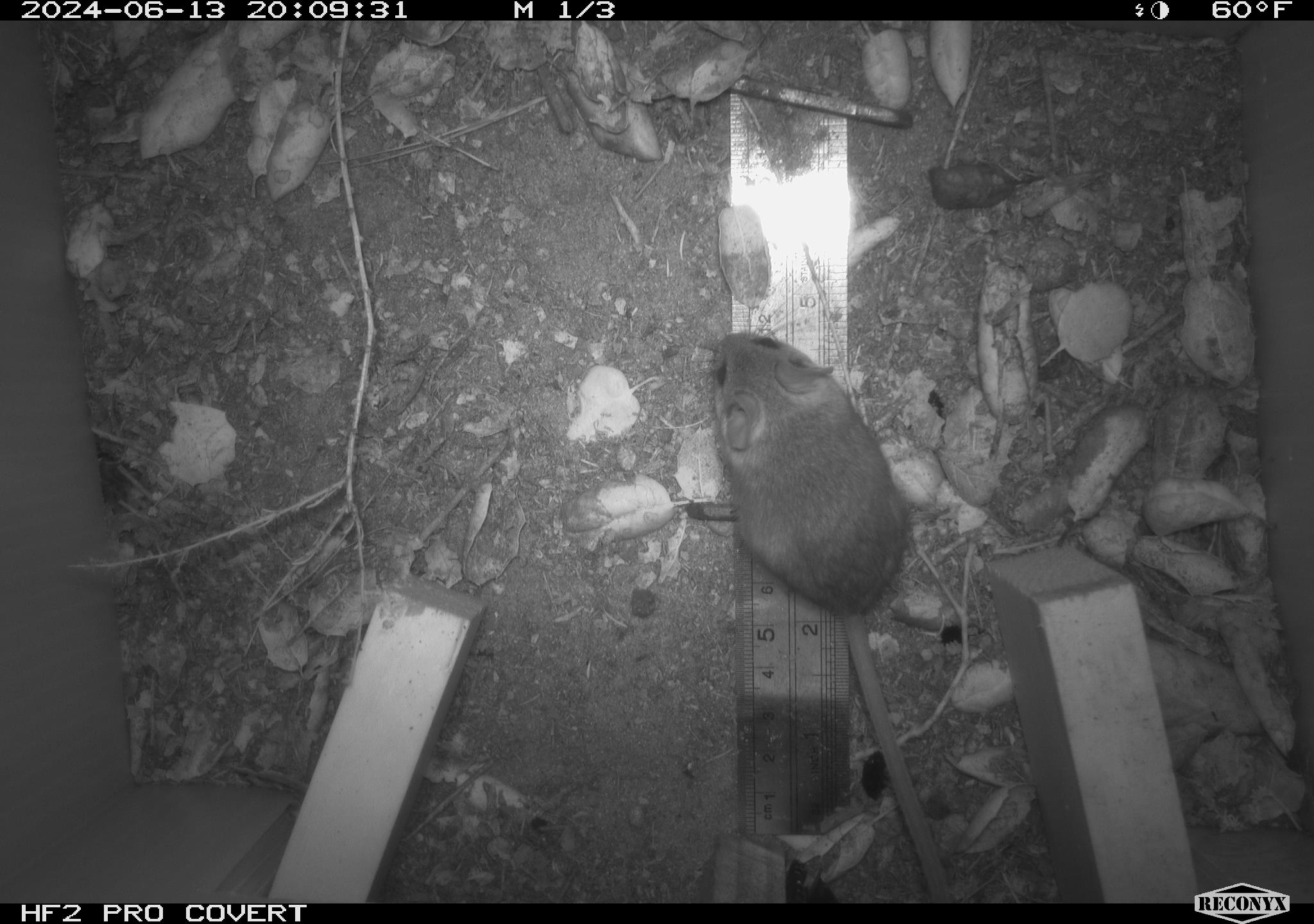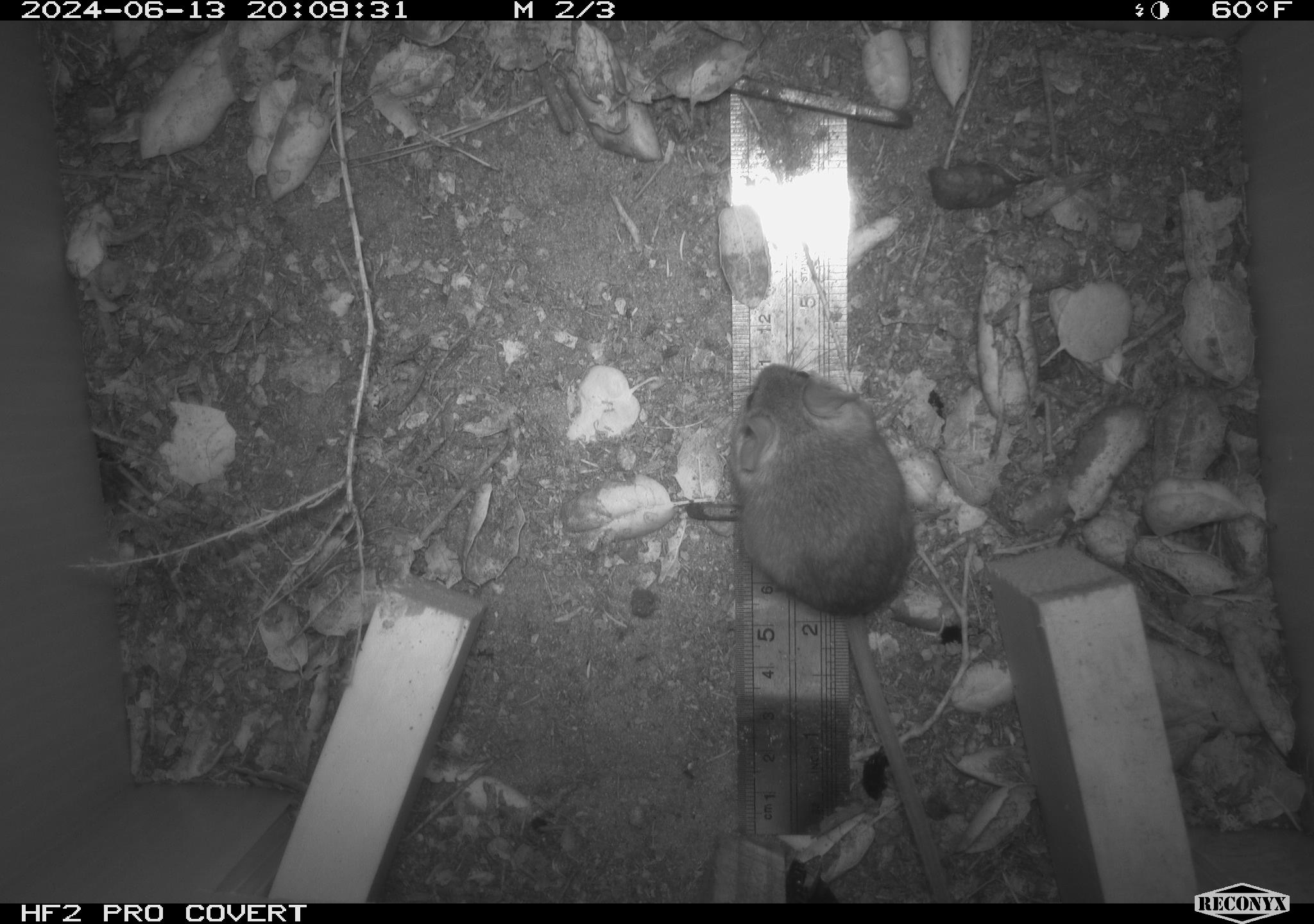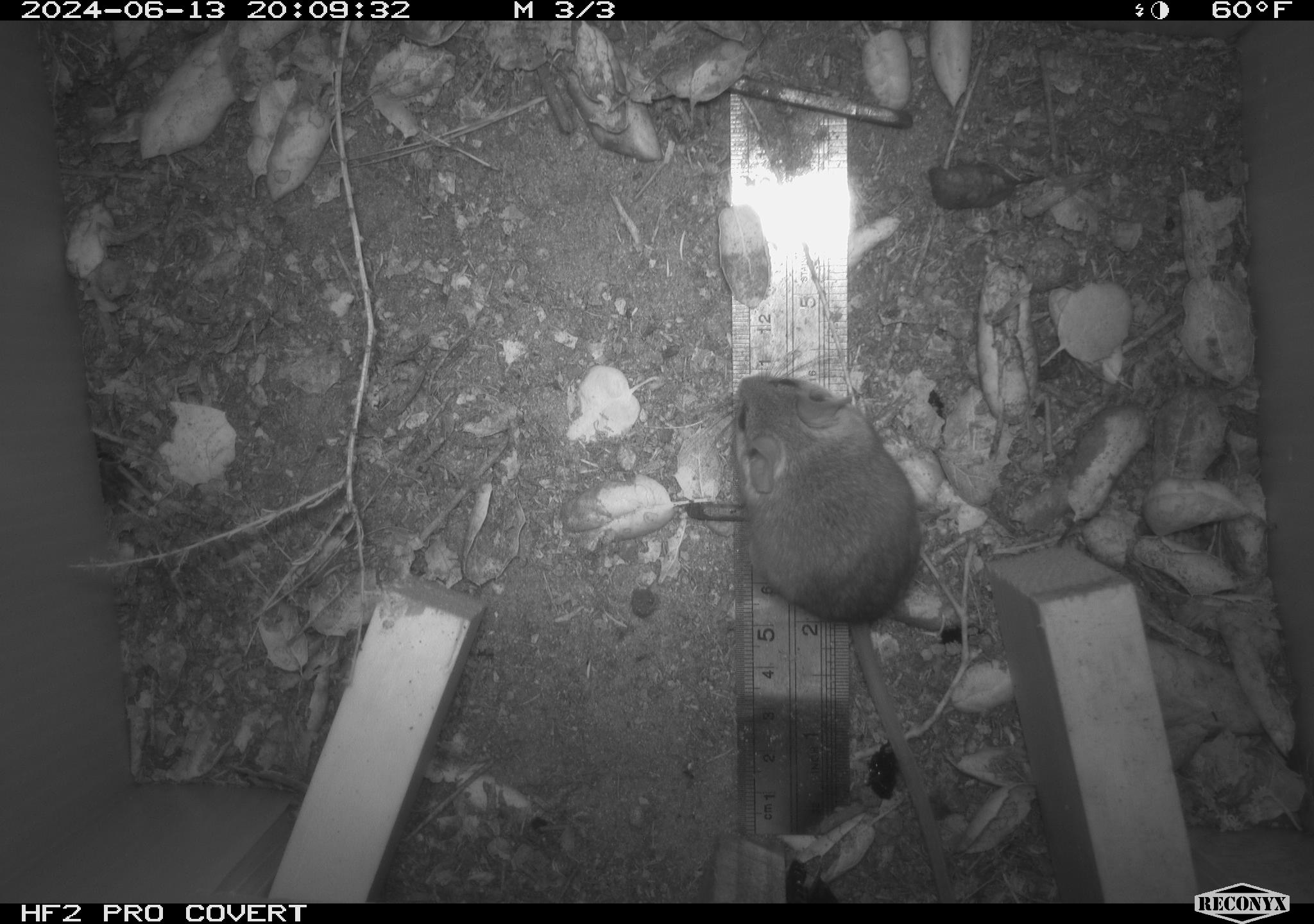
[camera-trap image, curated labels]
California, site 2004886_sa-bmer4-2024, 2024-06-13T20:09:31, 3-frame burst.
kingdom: Animalia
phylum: Chordata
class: Mammalia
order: Rodentia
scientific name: Rodentia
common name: woodrat or rat or mouse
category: woodrat or rat or mouse species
Woodrat or rat or mouse species (woodrat or rat or mouse) (Rodentia).